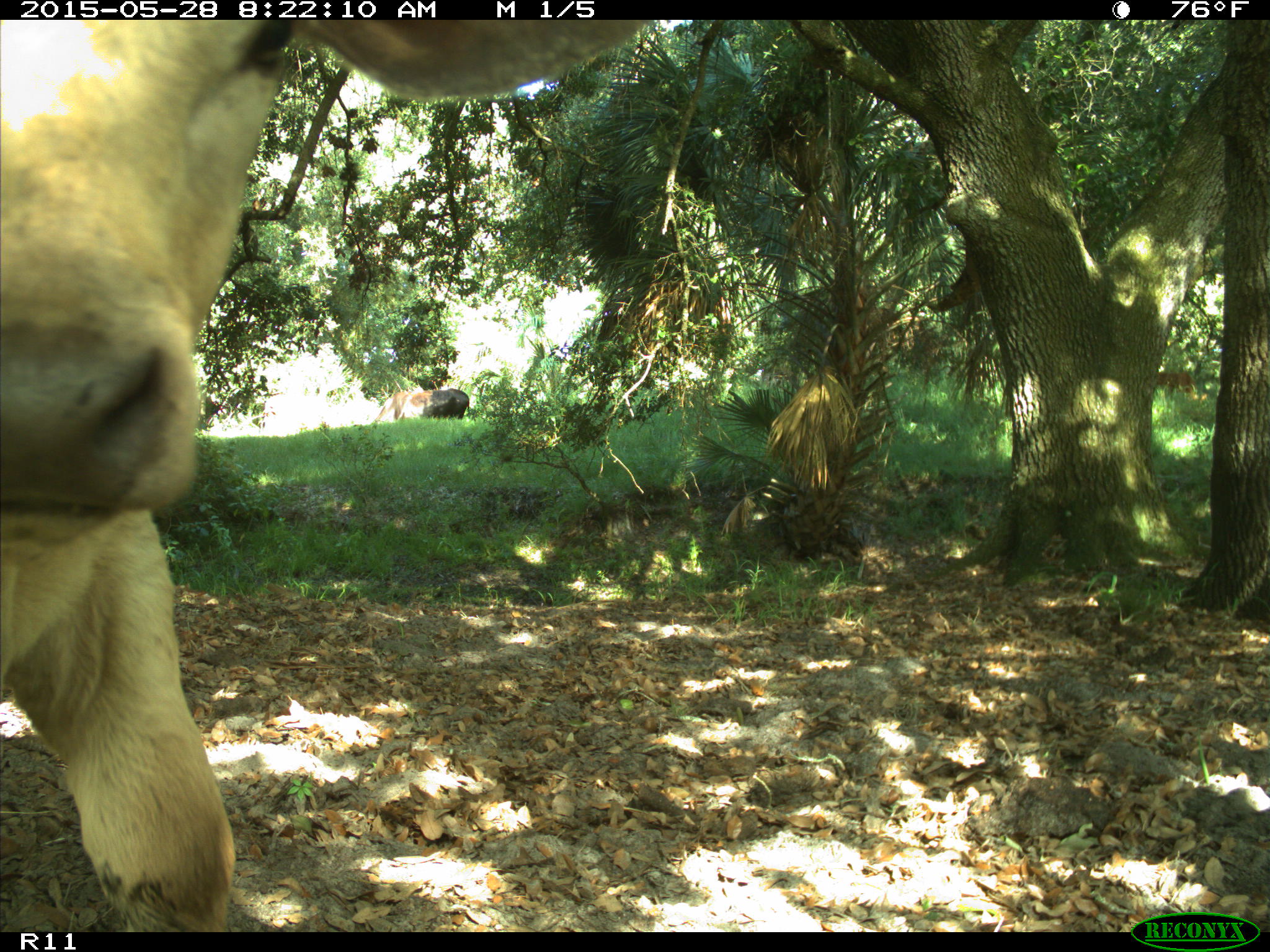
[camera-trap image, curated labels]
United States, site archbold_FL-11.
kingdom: Animalia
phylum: Chordata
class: Mammalia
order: Artiodactyla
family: Bovidae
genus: Bos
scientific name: Bos taurus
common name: domestic cow